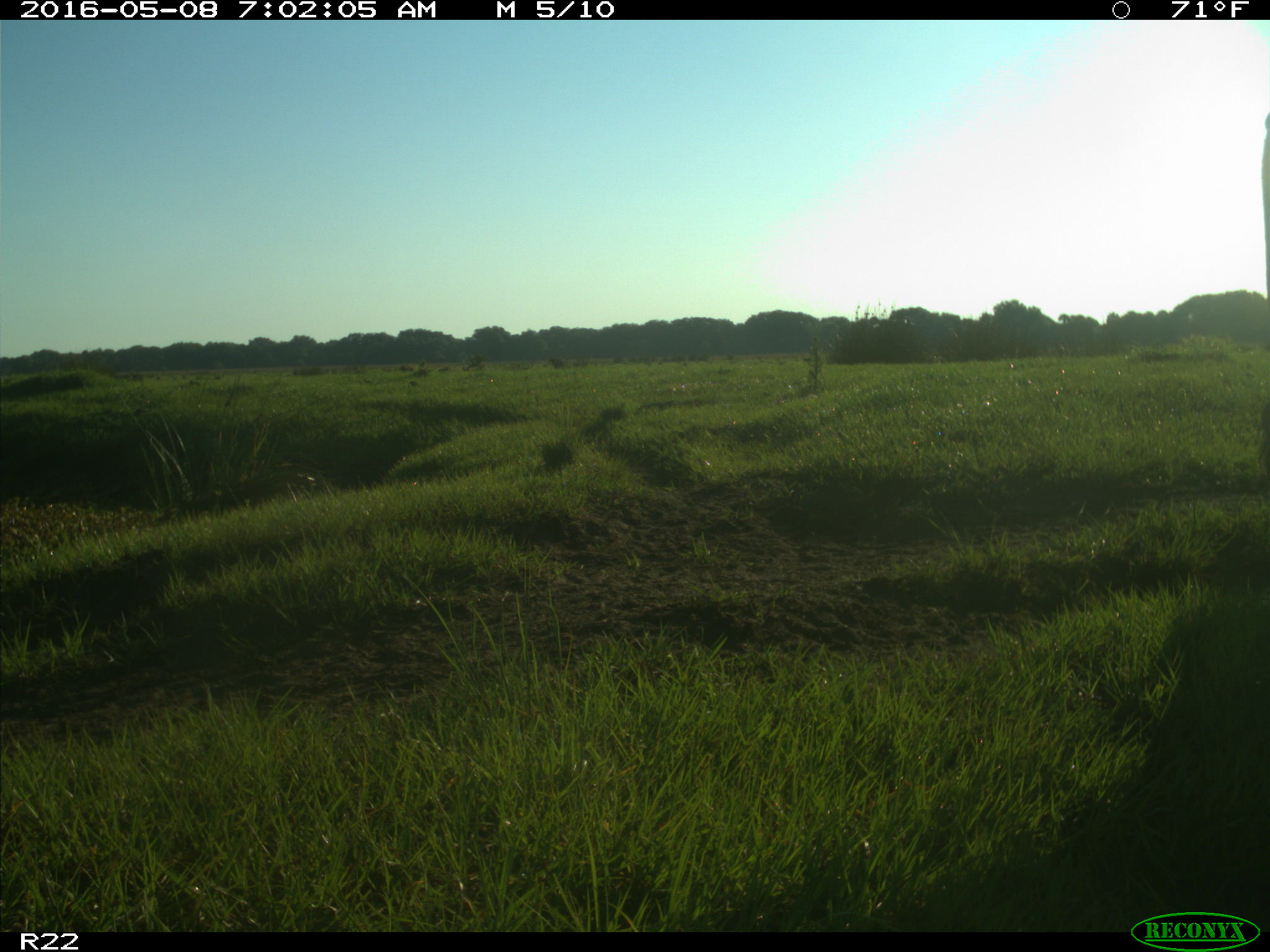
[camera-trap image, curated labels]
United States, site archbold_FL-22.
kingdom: Animalia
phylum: Chordata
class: Mammalia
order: Artiodactyla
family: Bovidae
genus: Bos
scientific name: Bos taurus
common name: domestic cow